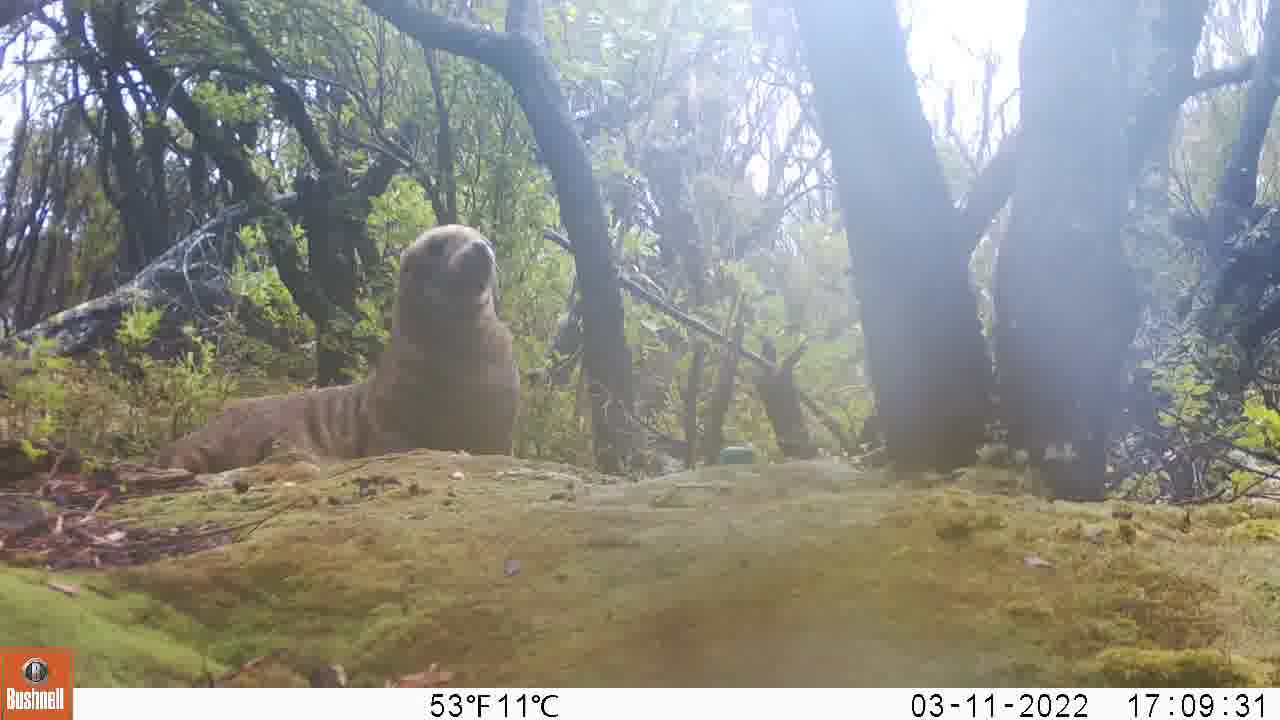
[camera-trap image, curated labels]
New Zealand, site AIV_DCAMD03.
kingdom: Animalia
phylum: Chordata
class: Mammalia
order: Carnivora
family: Otariidae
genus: Phocarctos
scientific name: Phocarctos hookeri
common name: new zealand sea lion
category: sealion